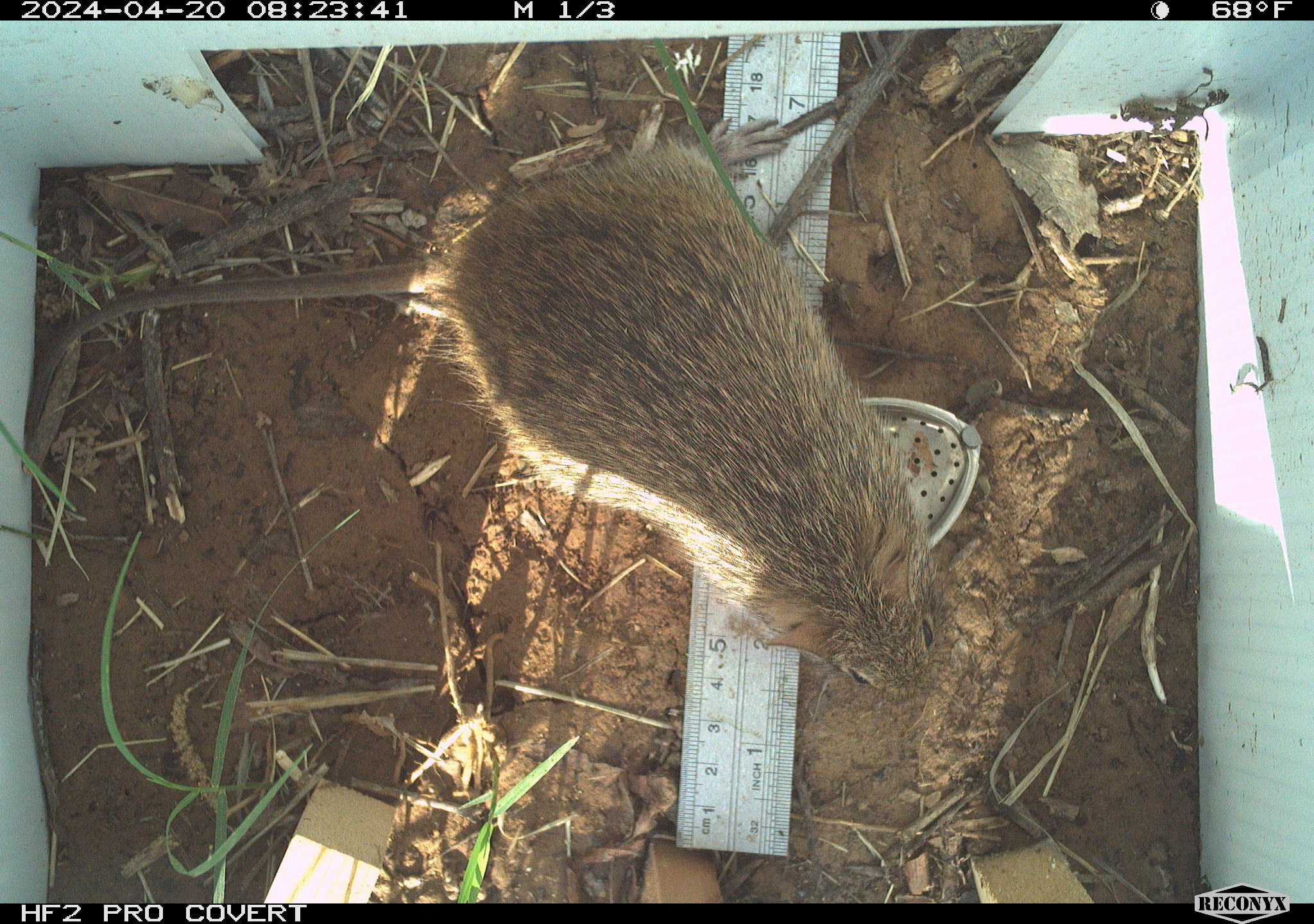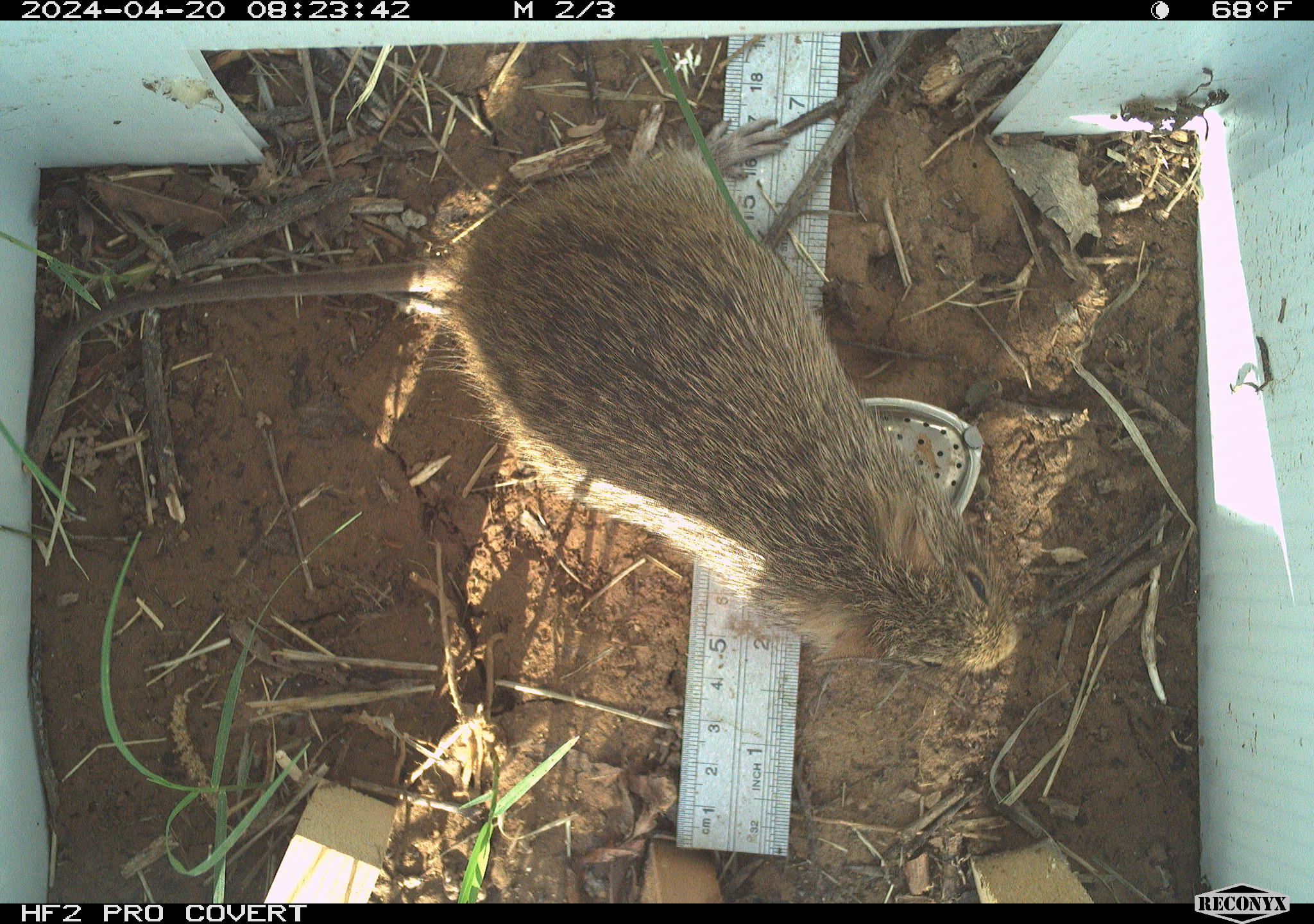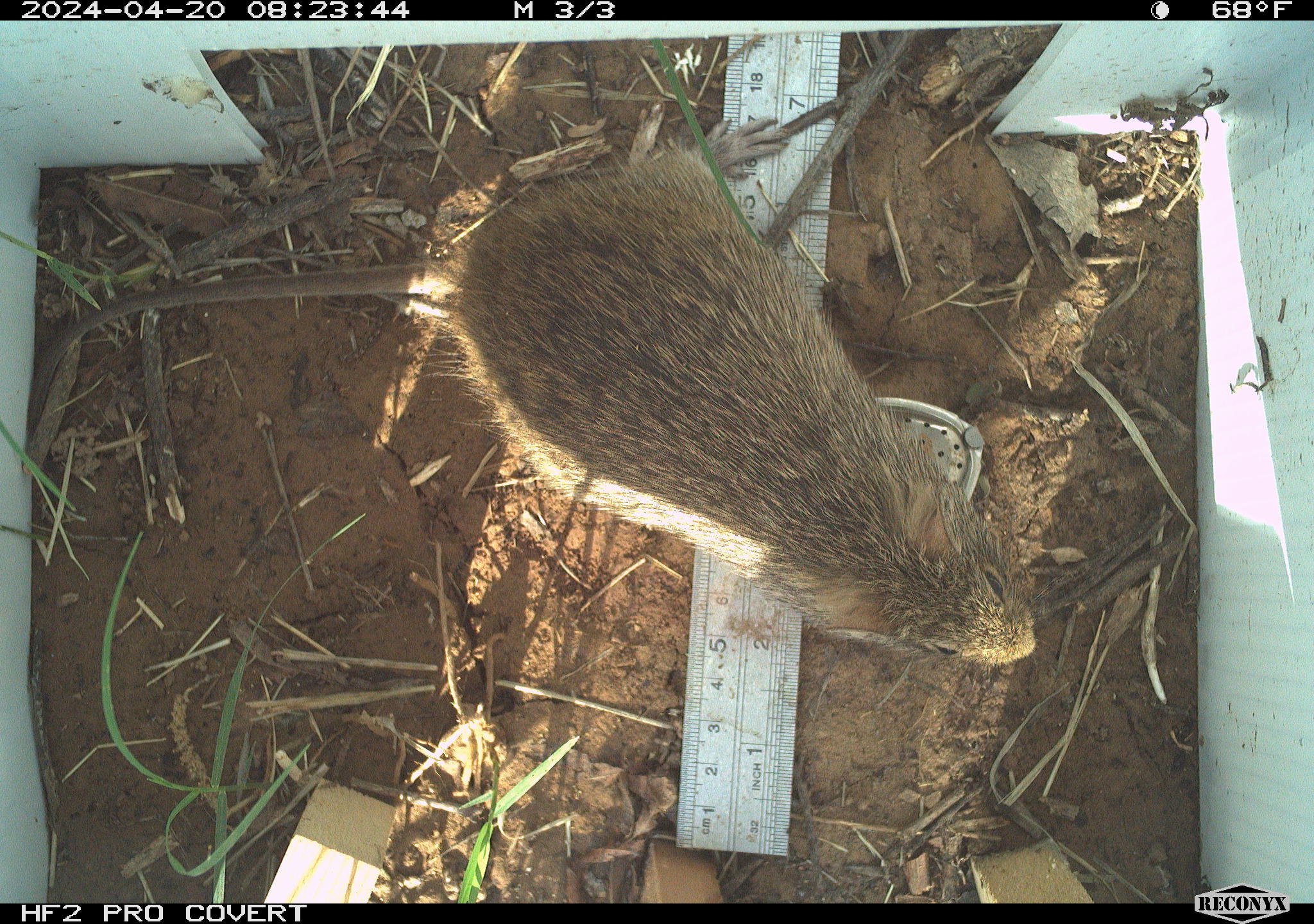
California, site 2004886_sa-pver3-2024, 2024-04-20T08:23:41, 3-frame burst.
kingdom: Animalia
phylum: Chordata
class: Mammalia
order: Rodentia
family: Cricetidae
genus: Sigmodon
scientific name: Sigmodon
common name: cotton rat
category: sigmodon species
Sigmodon species (cotton rat) (Sigmodon).